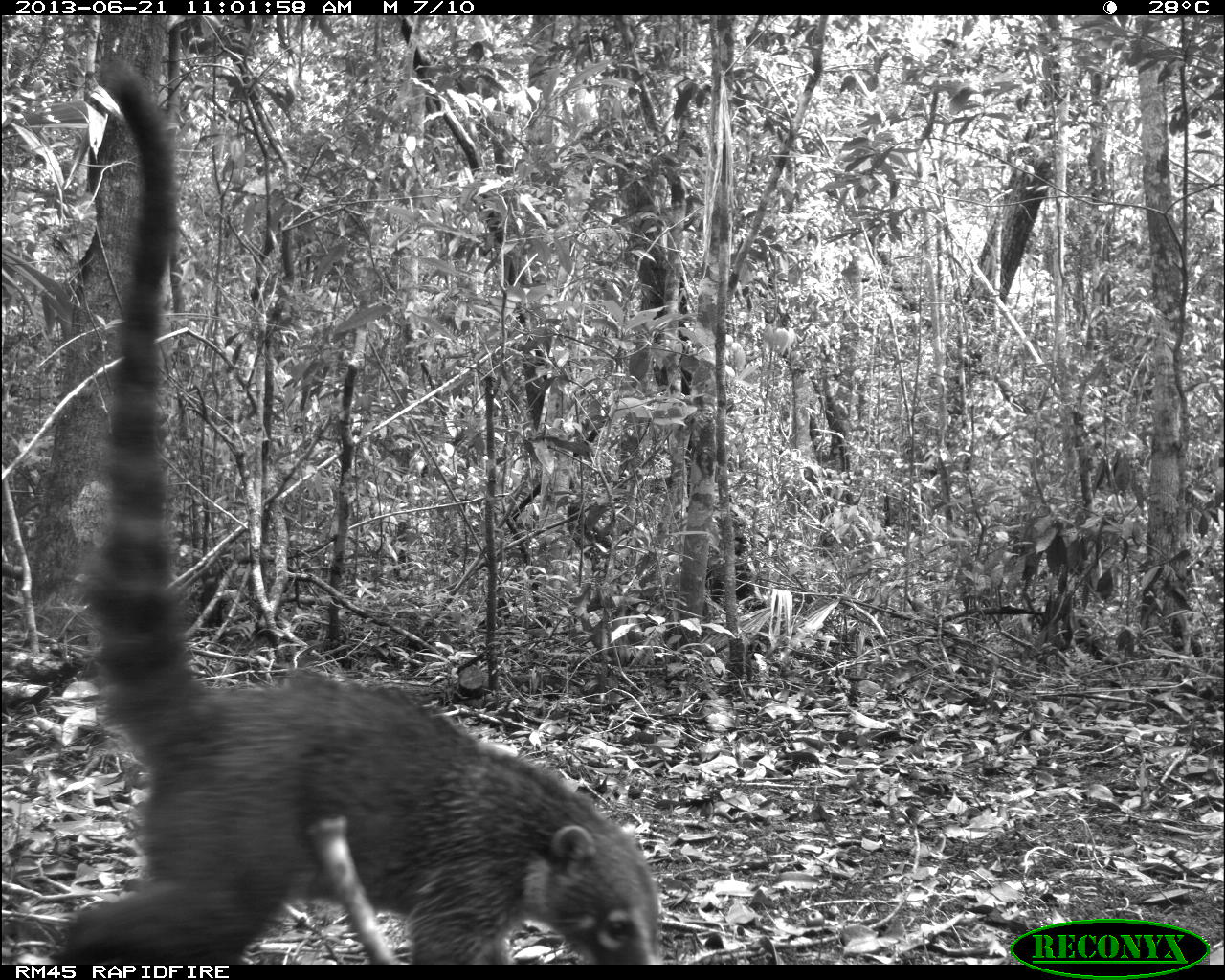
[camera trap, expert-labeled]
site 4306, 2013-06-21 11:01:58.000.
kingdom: Animalia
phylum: Chordata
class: Mammalia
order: Carnivora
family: Procyonidae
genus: Nasua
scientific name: Nasua narica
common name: white-nosed coati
Nasua narica (white-nosed coati), count 3.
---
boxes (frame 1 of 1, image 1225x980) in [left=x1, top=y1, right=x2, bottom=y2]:
nasua narica: [left=55, top=51, right=666, bottom=964]